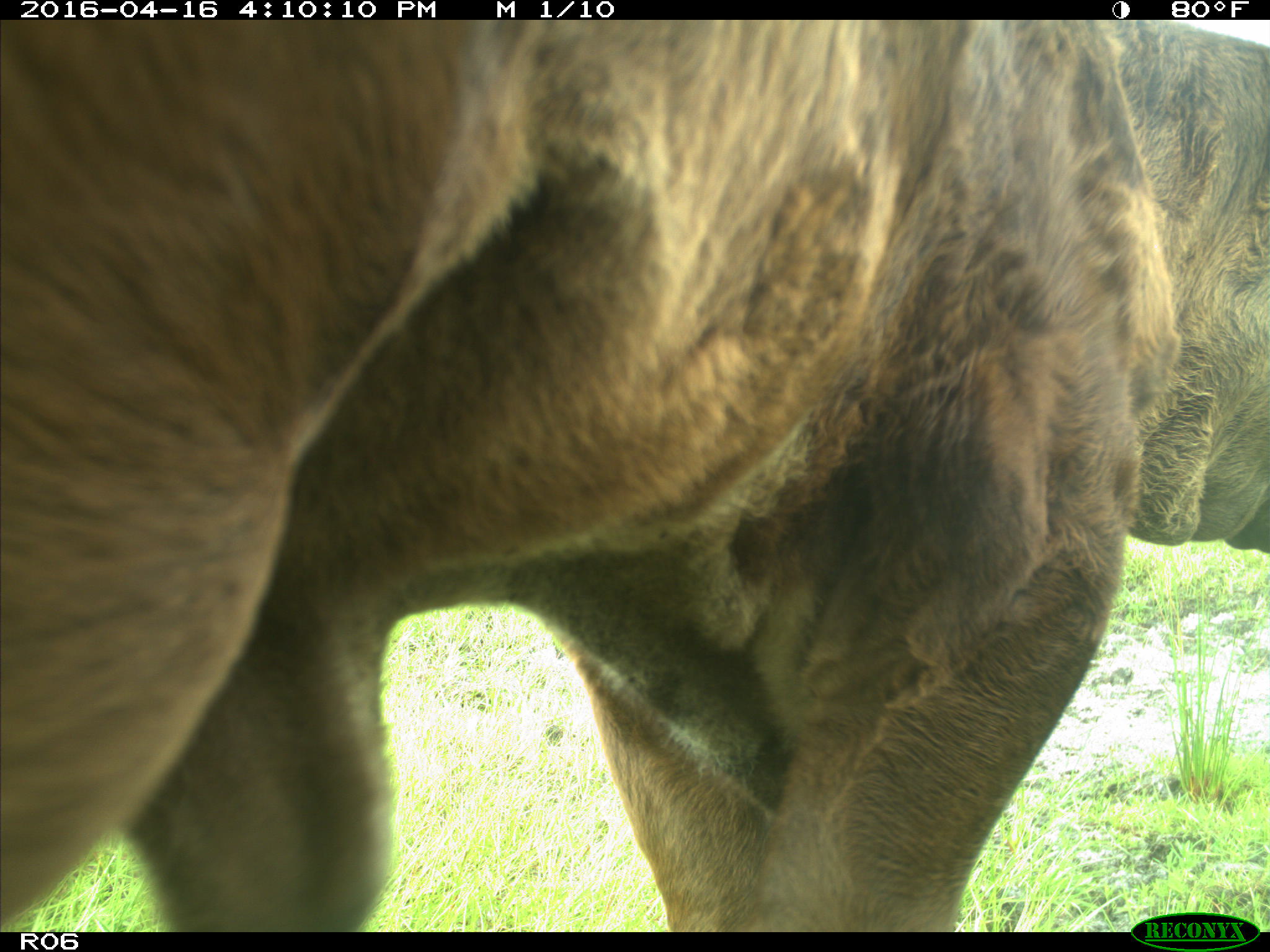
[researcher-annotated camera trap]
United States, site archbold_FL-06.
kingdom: Animalia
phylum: Chordata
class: Mammalia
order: Artiodactyla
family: Bovidae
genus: Bos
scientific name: Bos taurus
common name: domestic cow